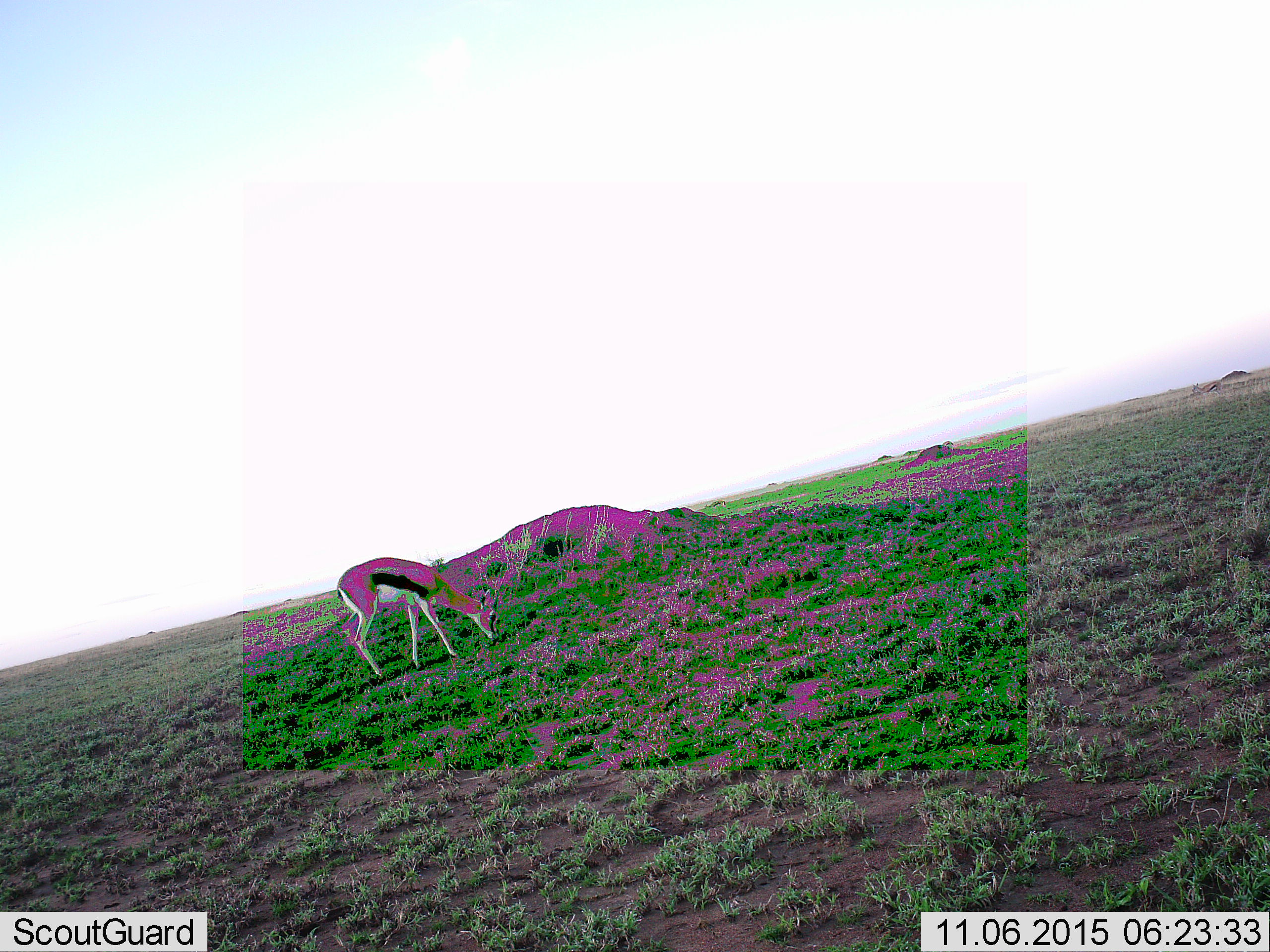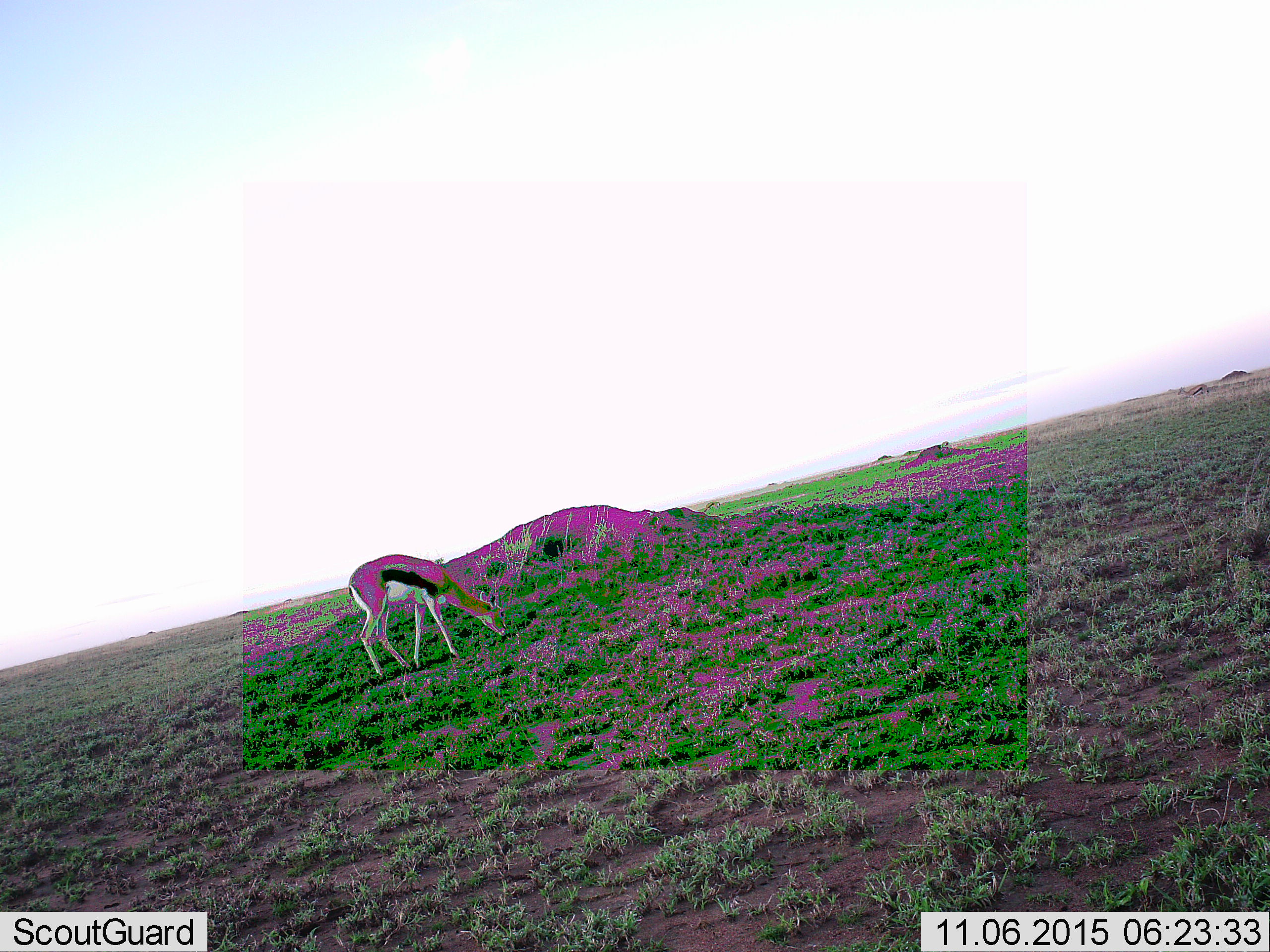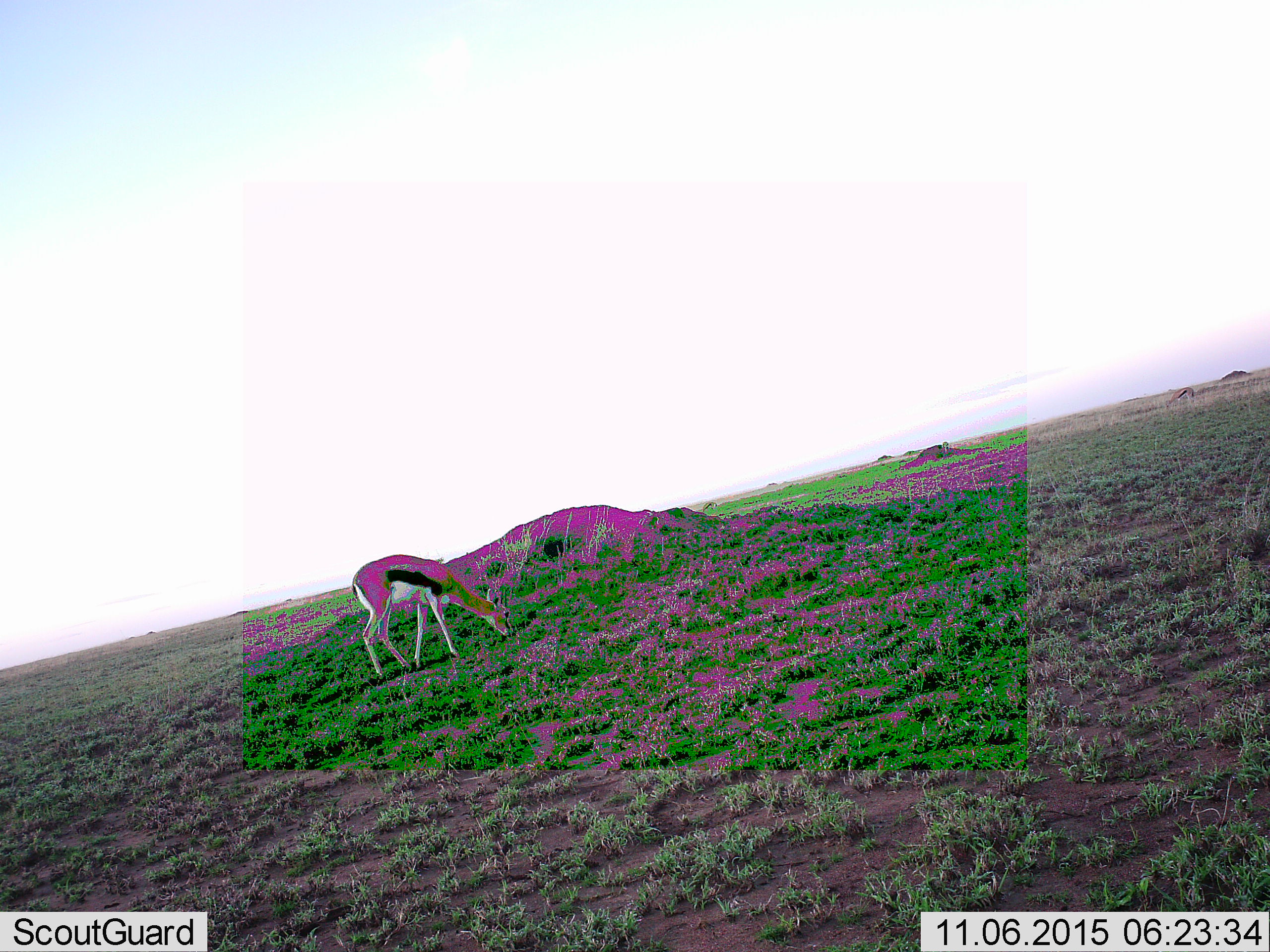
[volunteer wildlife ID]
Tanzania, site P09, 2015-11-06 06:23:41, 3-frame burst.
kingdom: Animalia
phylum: Chordata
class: Mammalia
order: Artiodactyla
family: Bovidae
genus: Eudorcas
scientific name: Eudorcas thomsonii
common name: thomson's gazelle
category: gazellethomsons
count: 1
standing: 11%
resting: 0%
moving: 11%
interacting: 0%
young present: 0%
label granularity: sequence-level